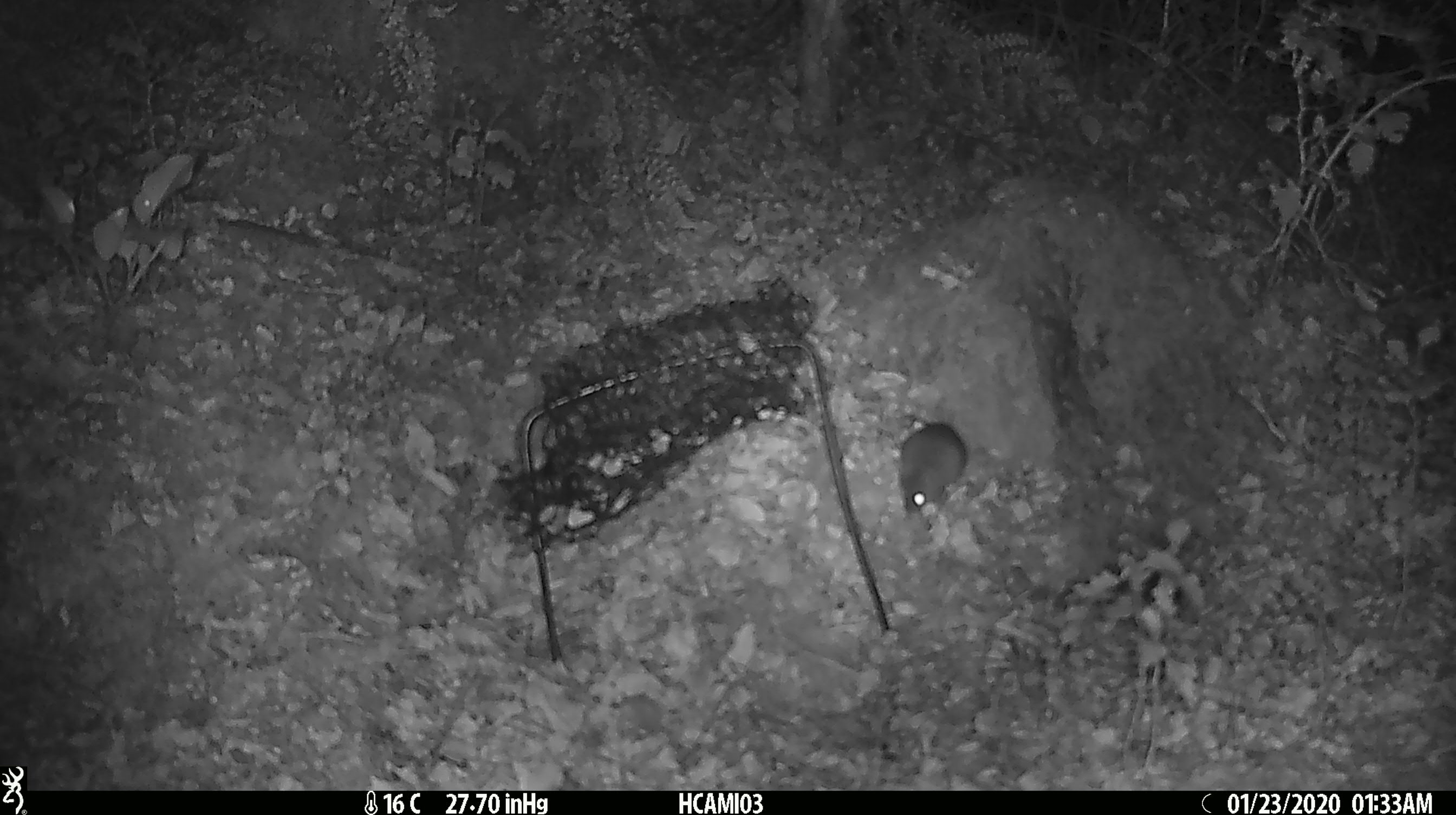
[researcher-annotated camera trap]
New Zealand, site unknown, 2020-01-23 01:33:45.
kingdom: Animalia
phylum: Chordata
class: Mammalia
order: Rodentia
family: Muridae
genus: Mus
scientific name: Mus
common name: mouse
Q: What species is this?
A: Mouse (Mus).